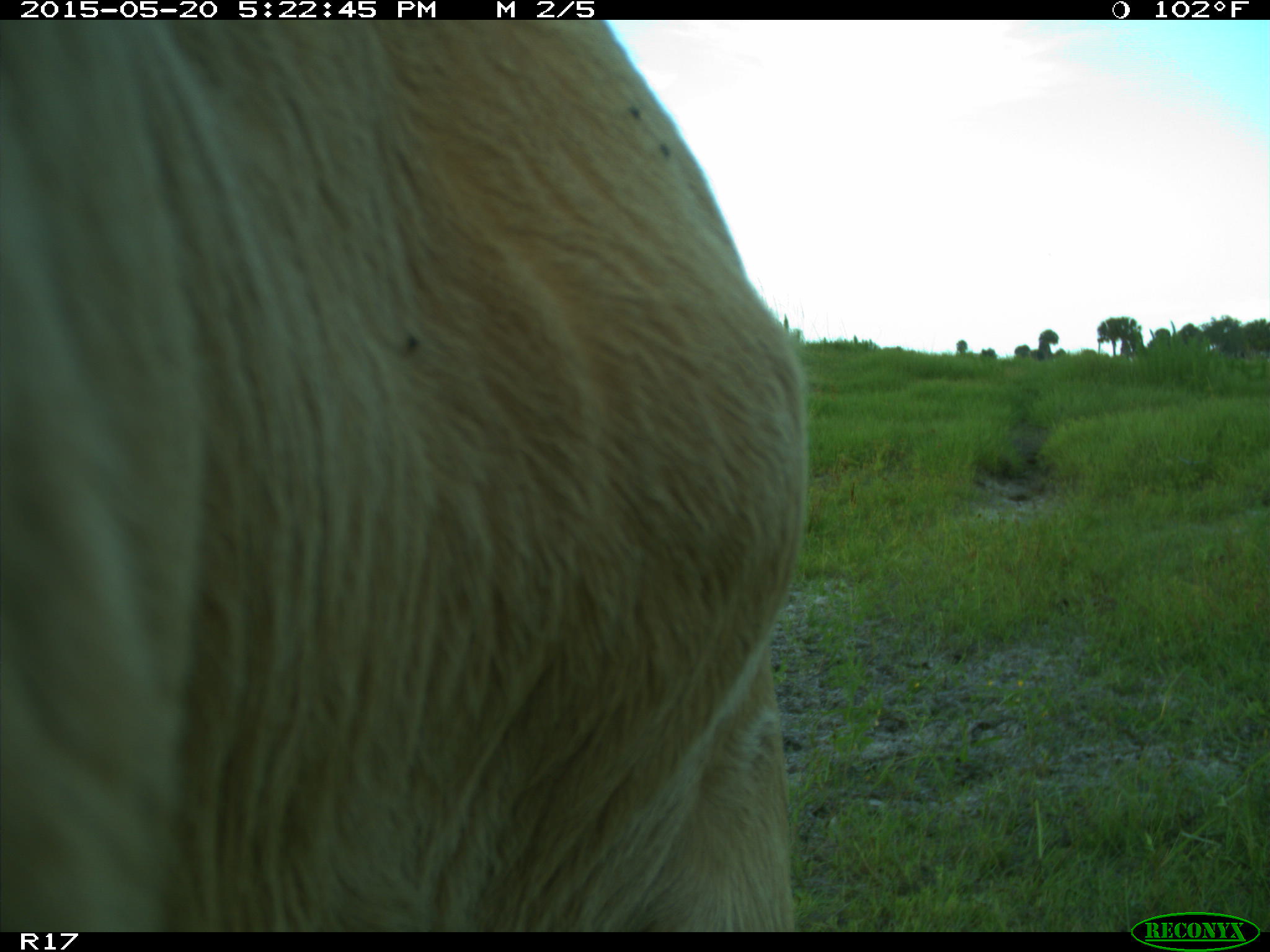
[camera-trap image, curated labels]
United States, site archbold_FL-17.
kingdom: Animalia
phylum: Chordata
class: Mammalia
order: Artiodactyla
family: Bovidae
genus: Bos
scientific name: Bos taurus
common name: domestic cow